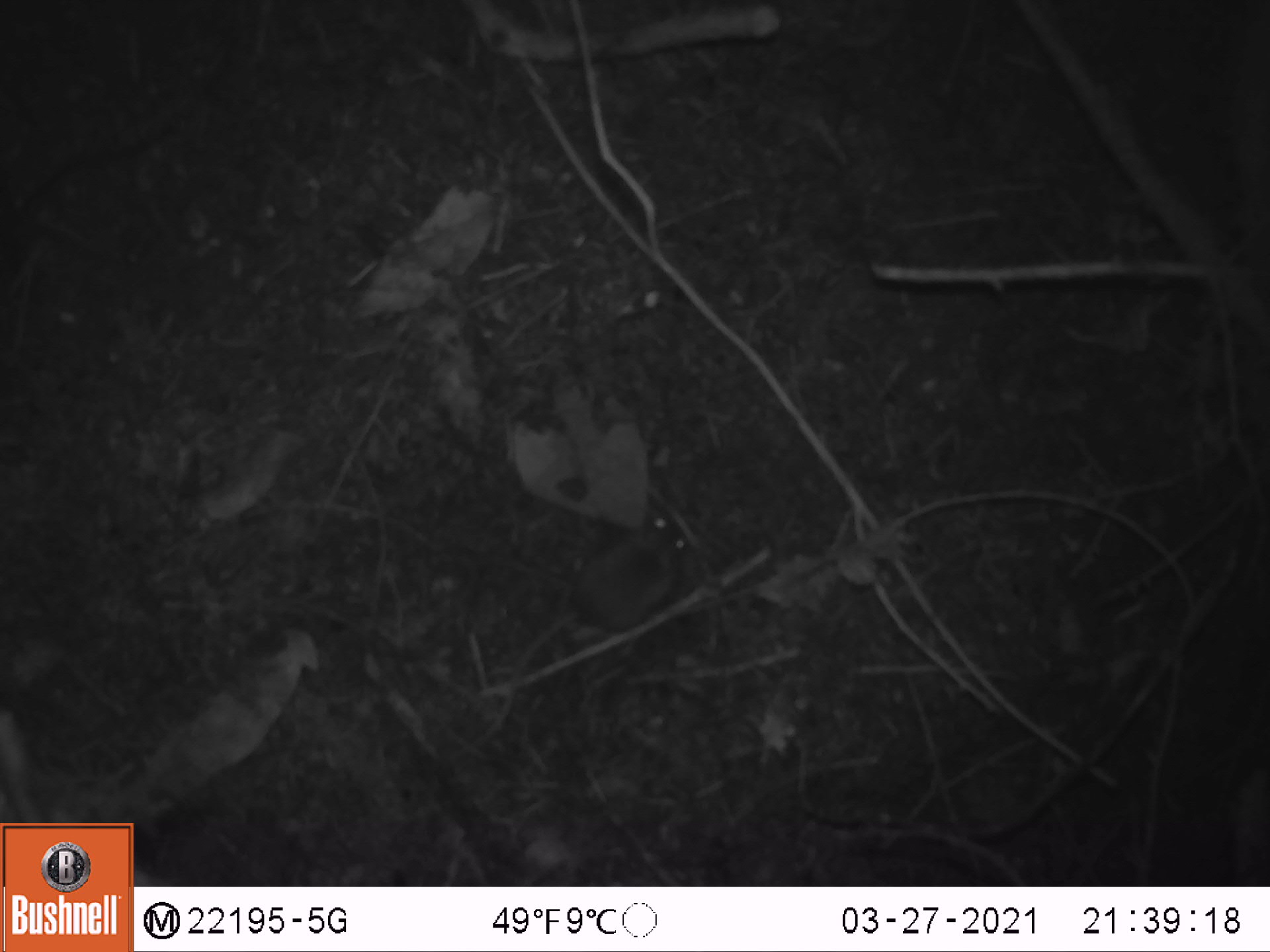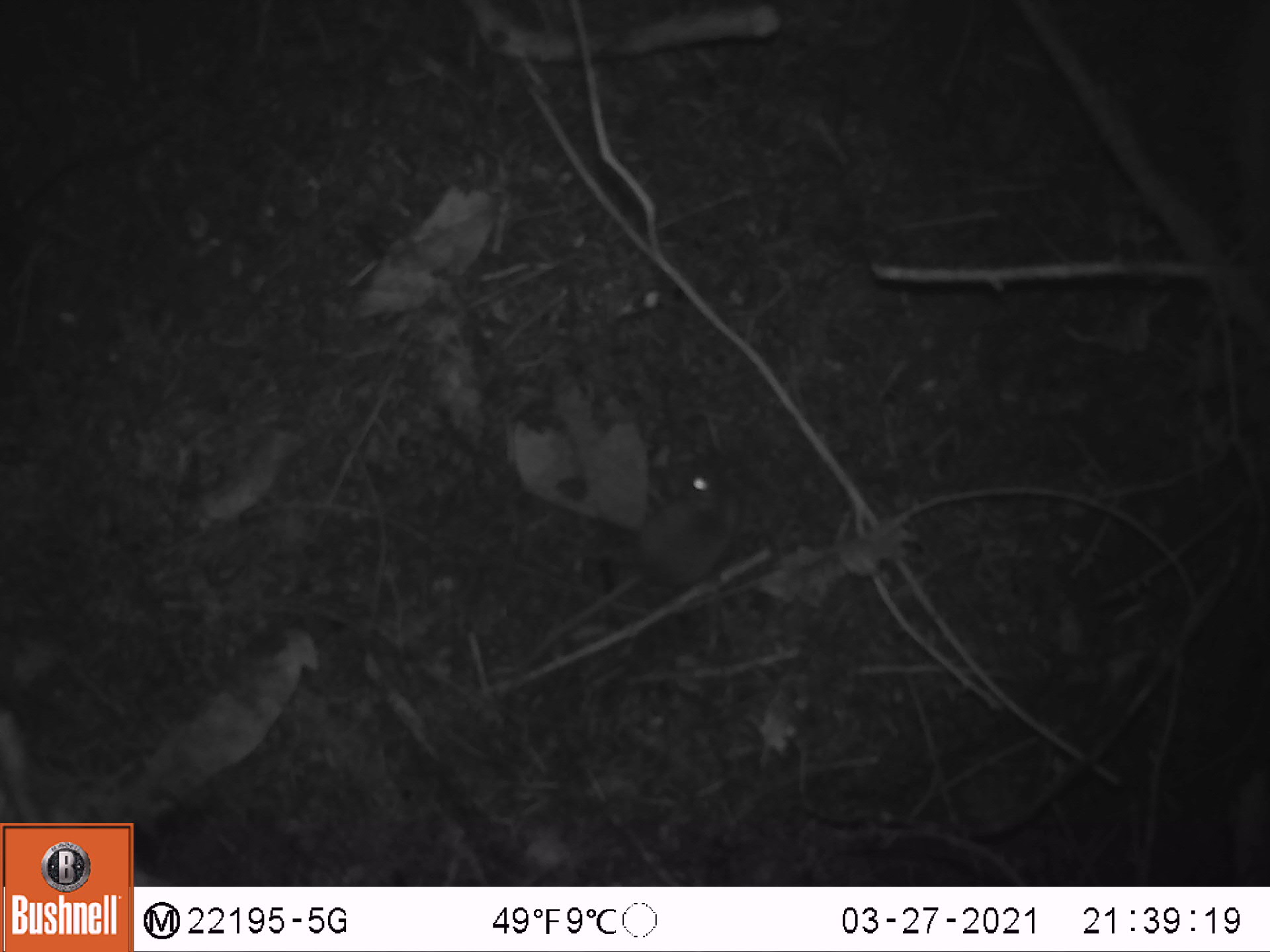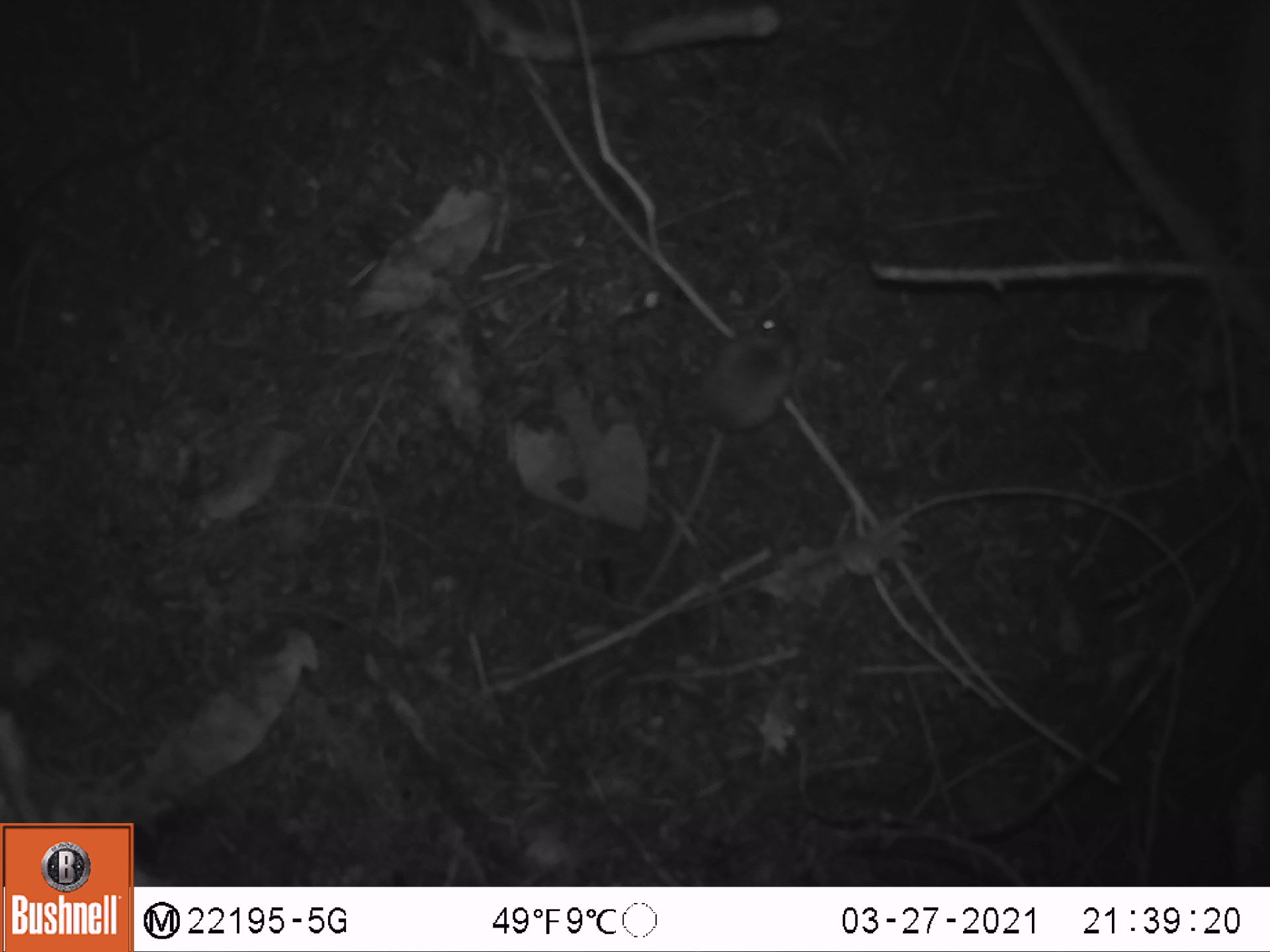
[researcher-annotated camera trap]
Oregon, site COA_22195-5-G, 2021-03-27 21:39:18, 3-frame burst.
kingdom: Animalia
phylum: Chordata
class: Mammalia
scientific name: Mammalia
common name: small mammal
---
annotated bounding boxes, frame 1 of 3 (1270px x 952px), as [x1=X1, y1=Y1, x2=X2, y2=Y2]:
small mammal: [x1=424, y1=474, x2=759, y2=783]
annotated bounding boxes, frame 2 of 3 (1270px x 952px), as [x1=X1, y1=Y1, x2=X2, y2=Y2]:
small mammal: [x1=480, y1=464, x2=765, y2=708]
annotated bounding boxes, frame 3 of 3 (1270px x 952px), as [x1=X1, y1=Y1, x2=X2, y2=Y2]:
small mammal: [x1=588, y1=279, x2=825, y2=638]